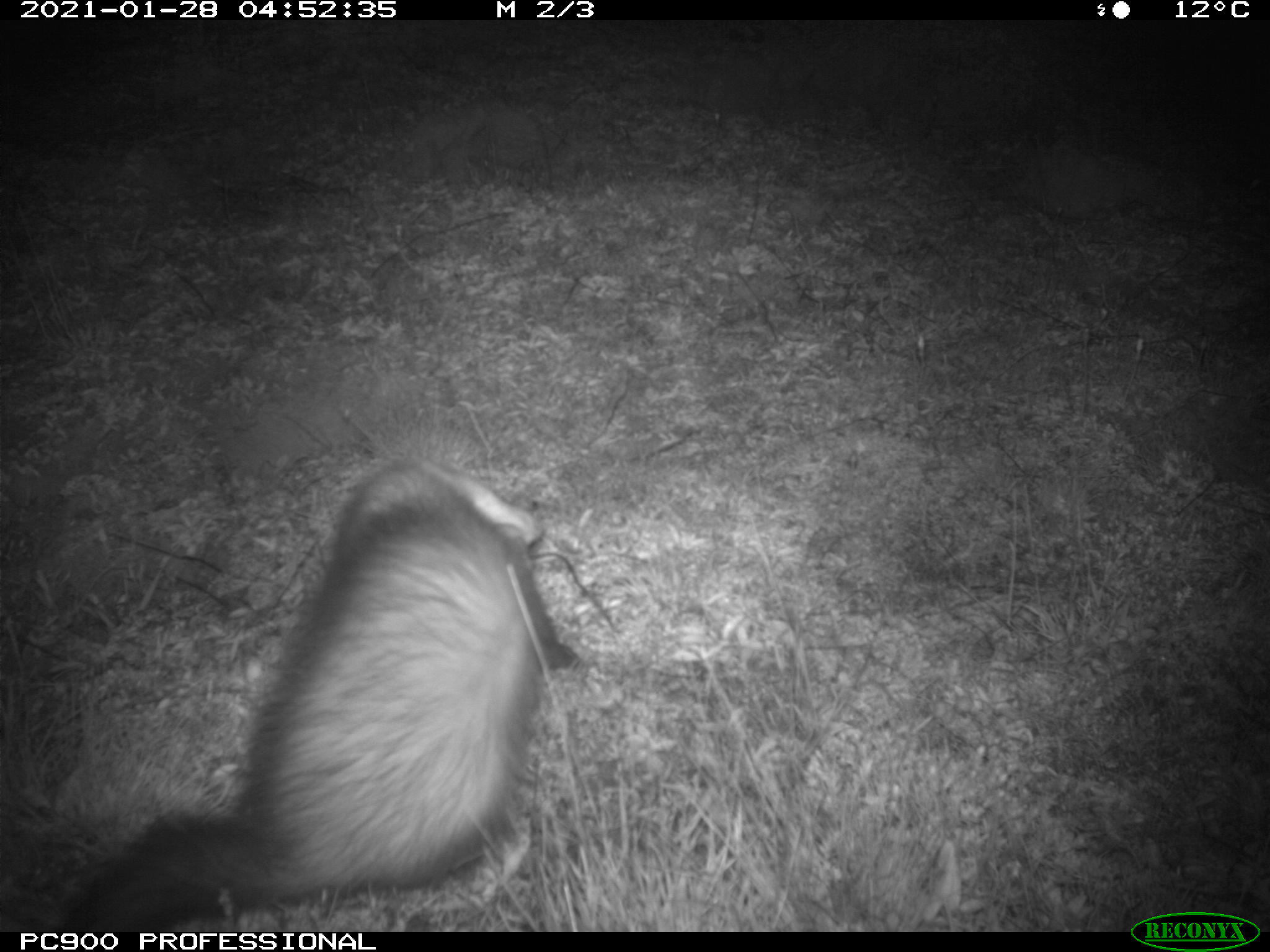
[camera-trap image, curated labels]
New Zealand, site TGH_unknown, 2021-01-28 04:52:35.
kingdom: Animalia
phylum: Chordata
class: Mammalia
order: Carnivora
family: Mustelidae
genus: Mustela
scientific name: Mustela furo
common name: ferret